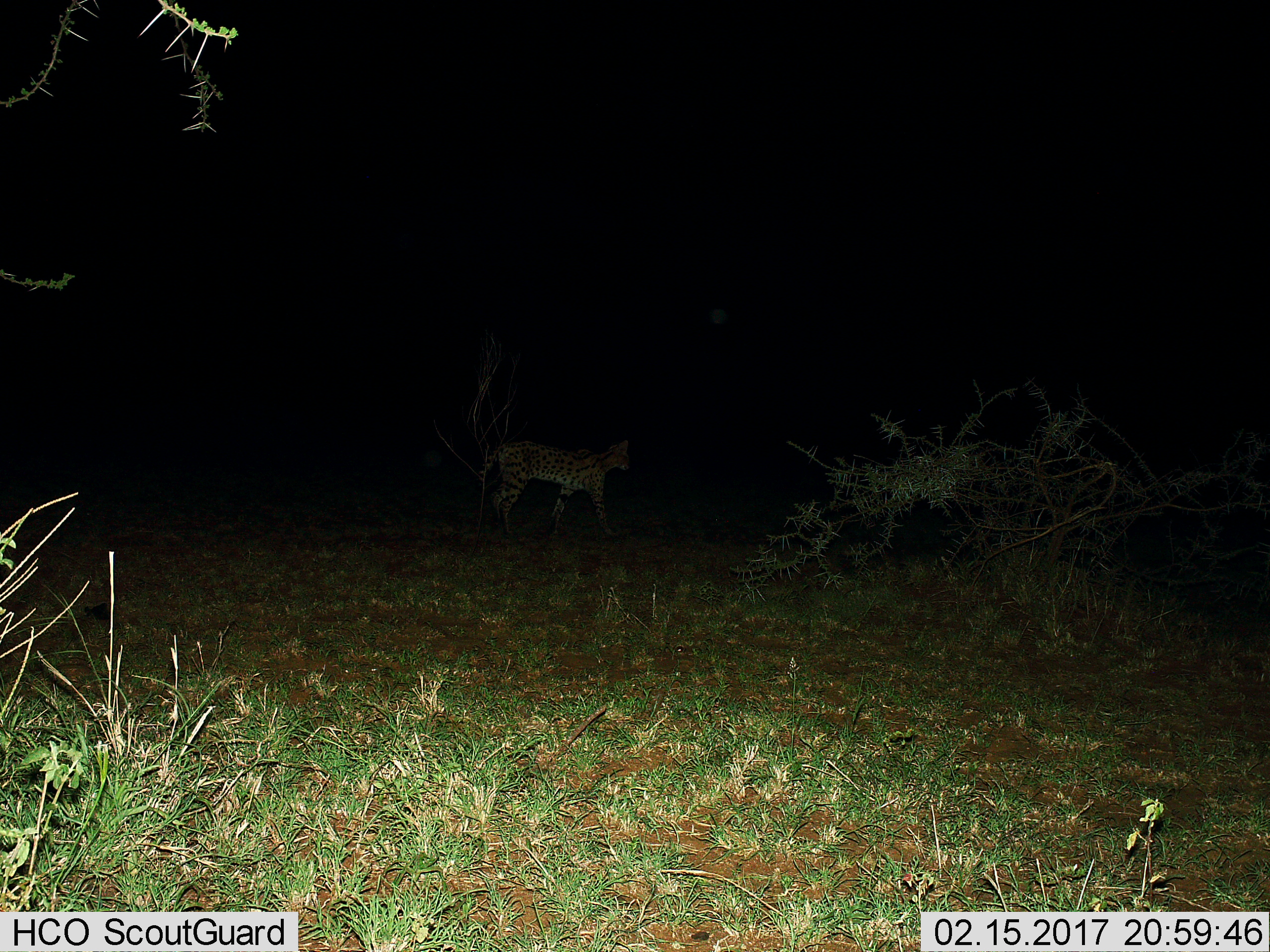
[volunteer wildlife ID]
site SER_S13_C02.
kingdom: Animalia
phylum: Chordata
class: Mammalia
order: Carnivora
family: Felidae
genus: Leptailurus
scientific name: Leptailurus serval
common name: serval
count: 1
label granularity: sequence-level